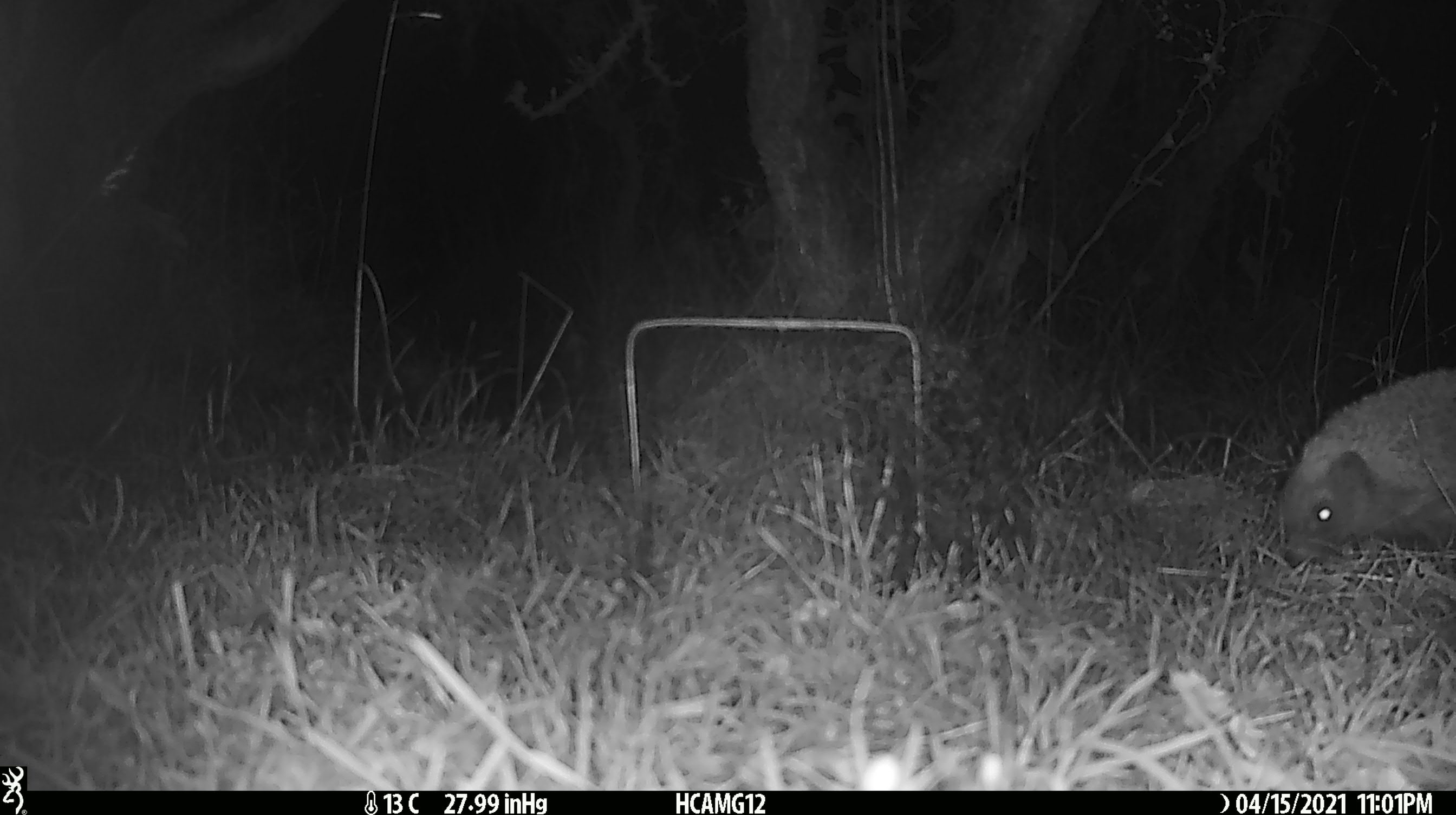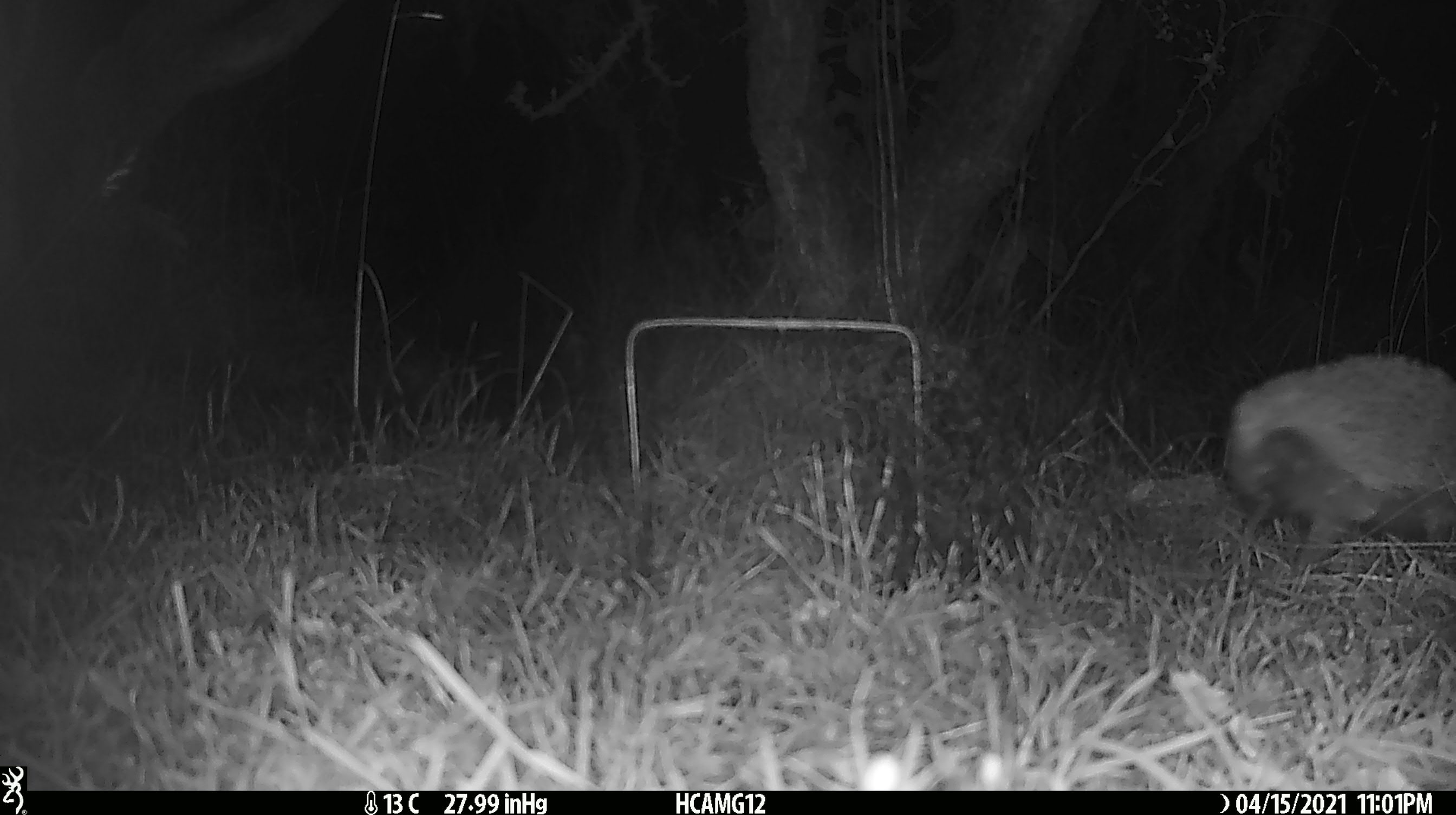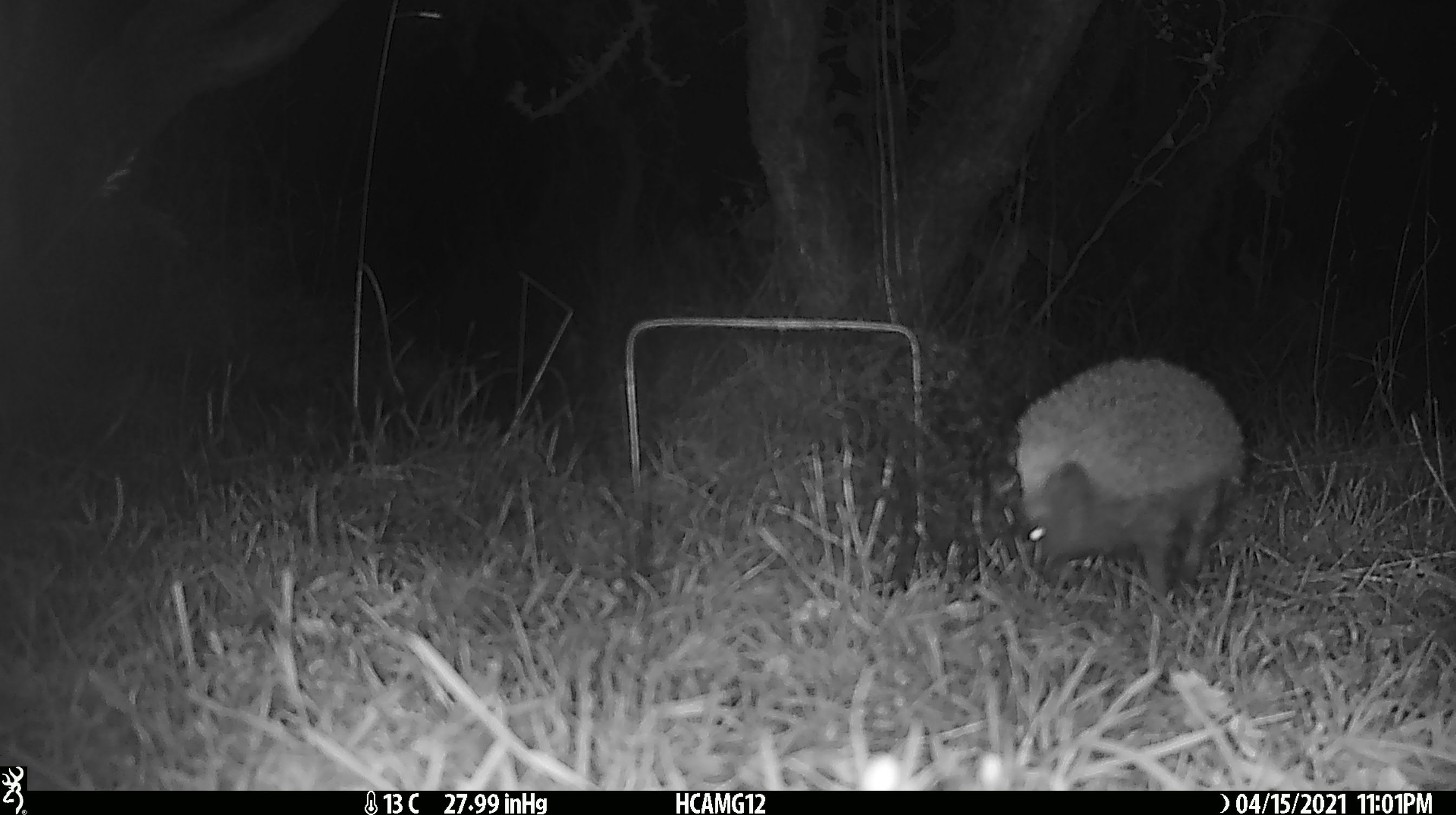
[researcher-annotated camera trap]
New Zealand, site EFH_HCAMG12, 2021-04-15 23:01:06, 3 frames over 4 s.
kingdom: Animalia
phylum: Chordata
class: Mammalia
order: Eulipotyphla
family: Erinaceidae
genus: Erinaceus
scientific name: Erinaceus europaeus europaeus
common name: european hedgehog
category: hedgehog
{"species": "hedgehog (european hedgehog) (Erinaceus europaeus europaeus)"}